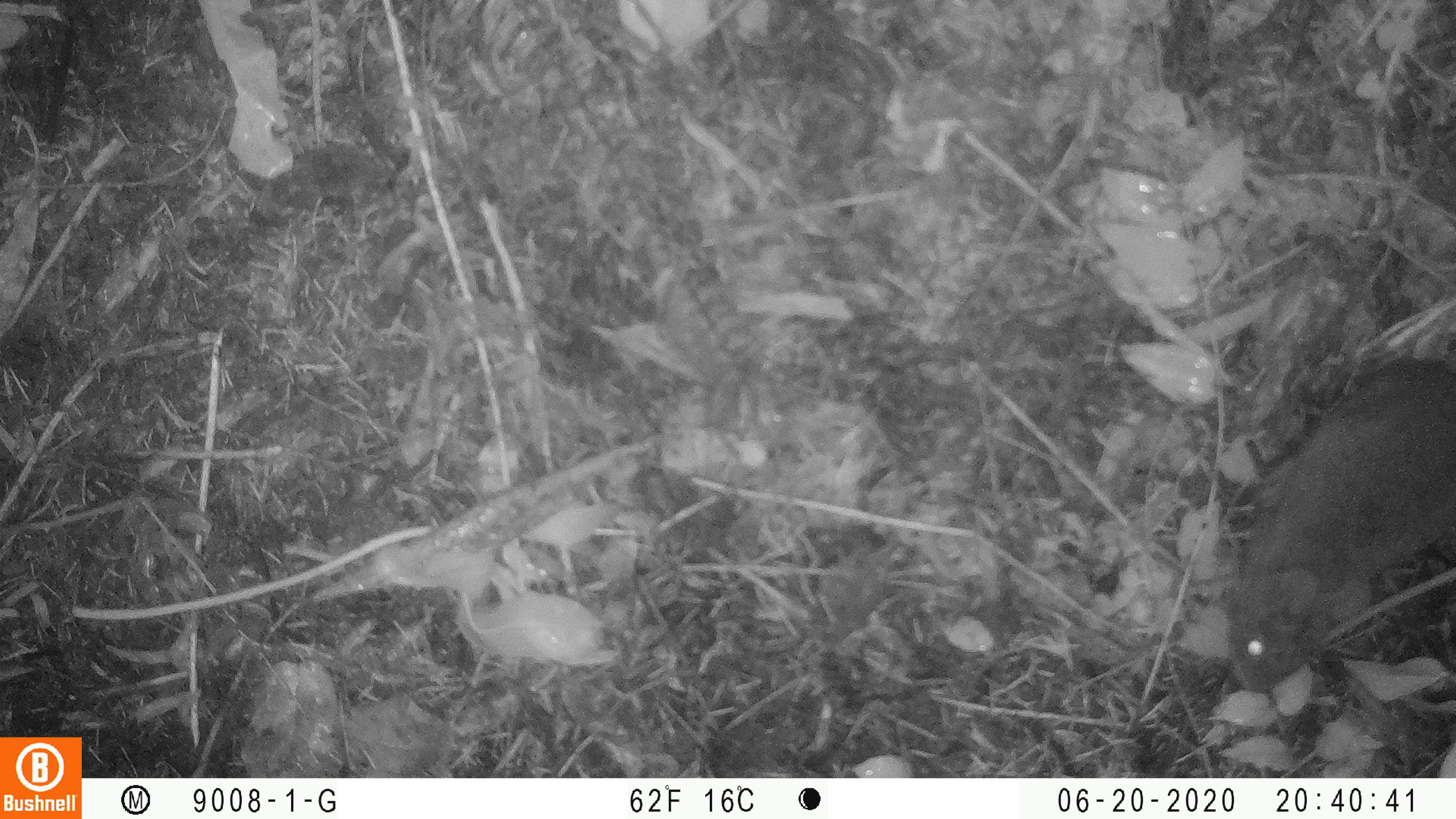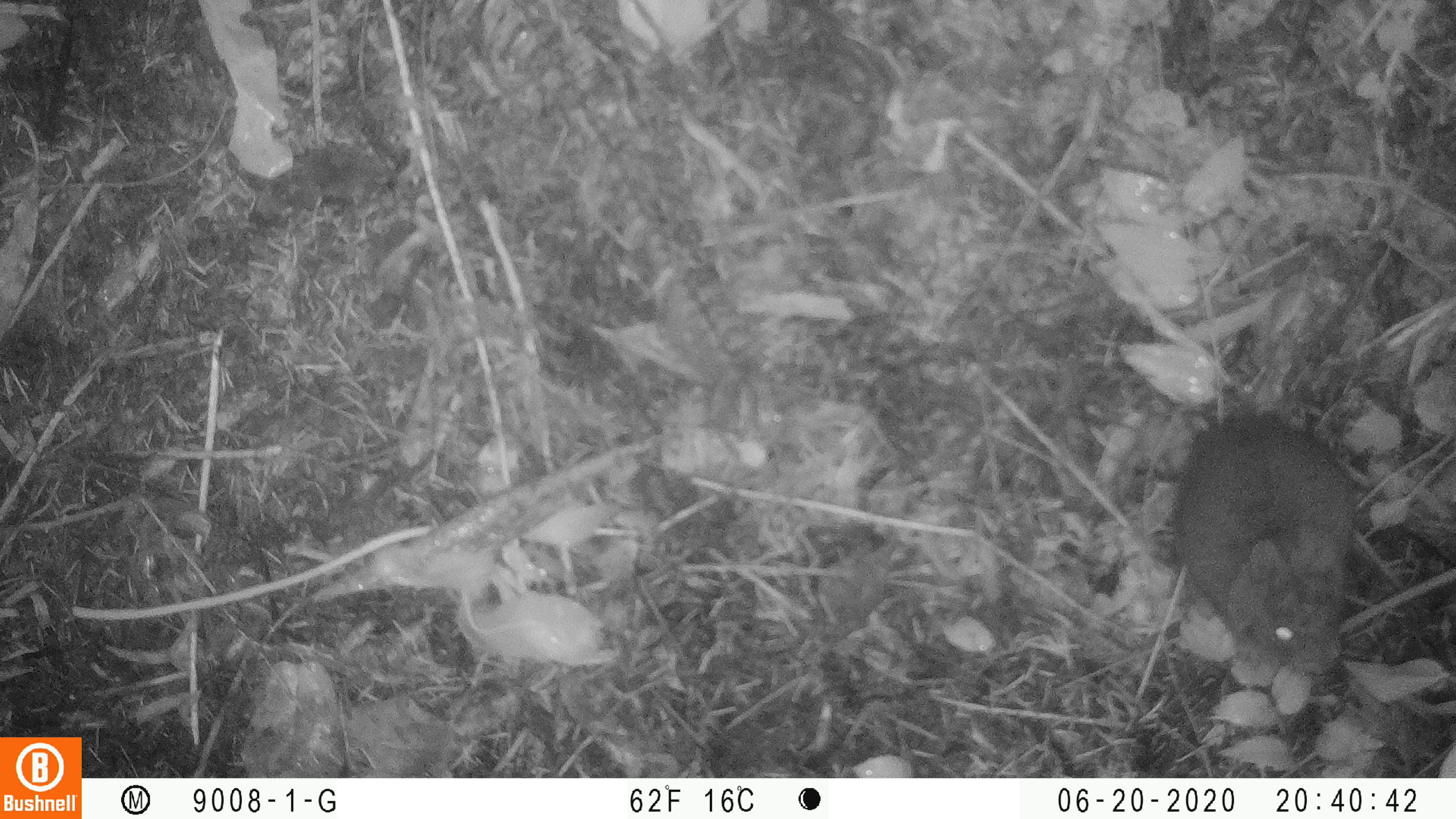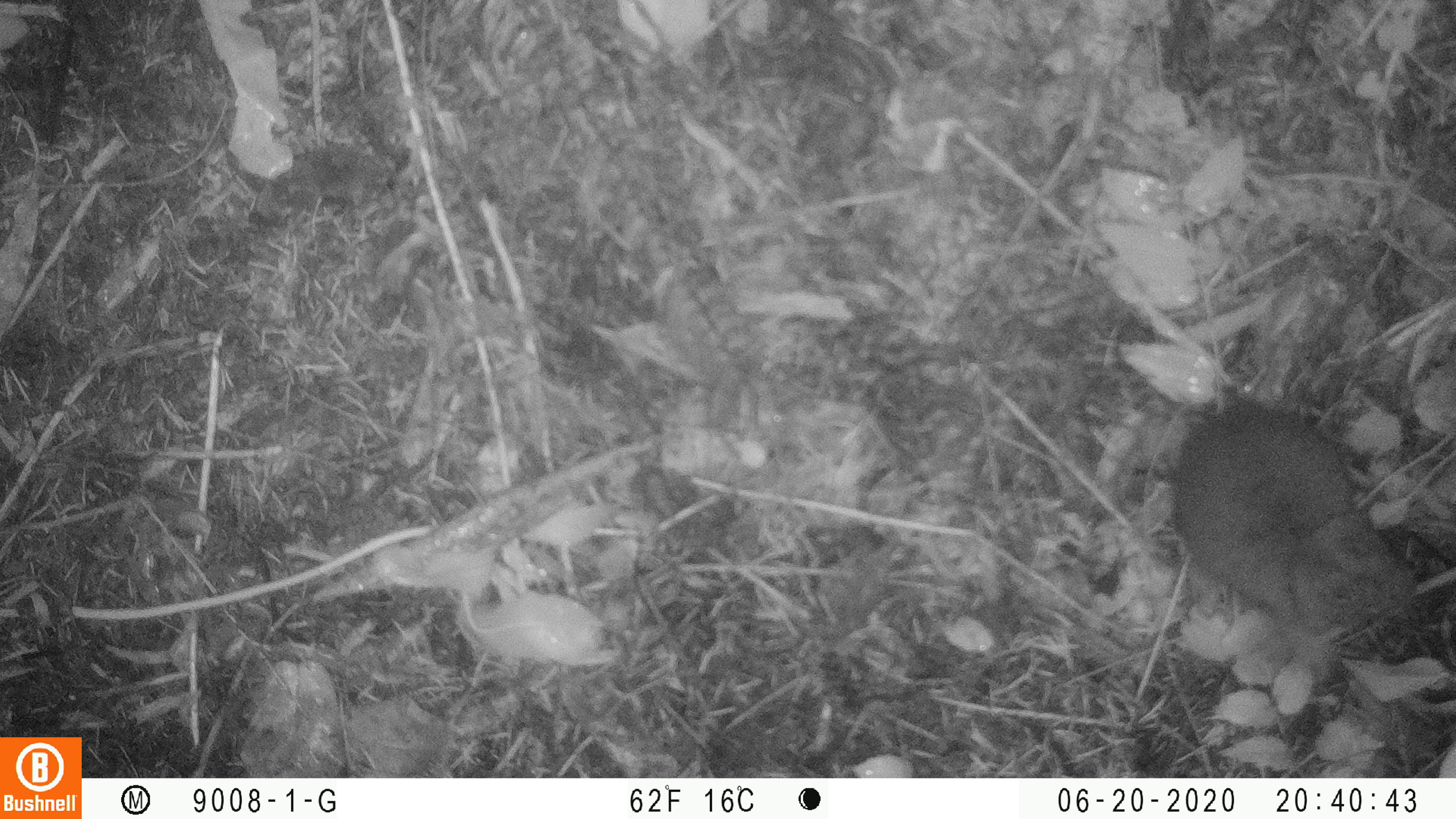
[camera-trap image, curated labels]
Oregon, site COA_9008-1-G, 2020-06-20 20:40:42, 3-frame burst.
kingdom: Animalia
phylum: Chordata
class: Mammalia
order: Lagomorpha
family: Leporidae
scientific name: Leporidae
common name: hares and rabbits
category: leporidae family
Leporidae family (hares and rabbits) (Leporidae).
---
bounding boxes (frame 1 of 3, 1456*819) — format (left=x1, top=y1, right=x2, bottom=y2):
leporidae family: (left=1213, top=351, right=1452, bottom=689)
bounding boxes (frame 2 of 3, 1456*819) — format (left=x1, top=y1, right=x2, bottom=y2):
leporidae family: (left=1171, top=410, right=1355, bottom=686)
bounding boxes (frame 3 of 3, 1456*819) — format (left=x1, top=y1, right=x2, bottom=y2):
leporidae family: (left=1165, top=395, right=1419, bottom=656)